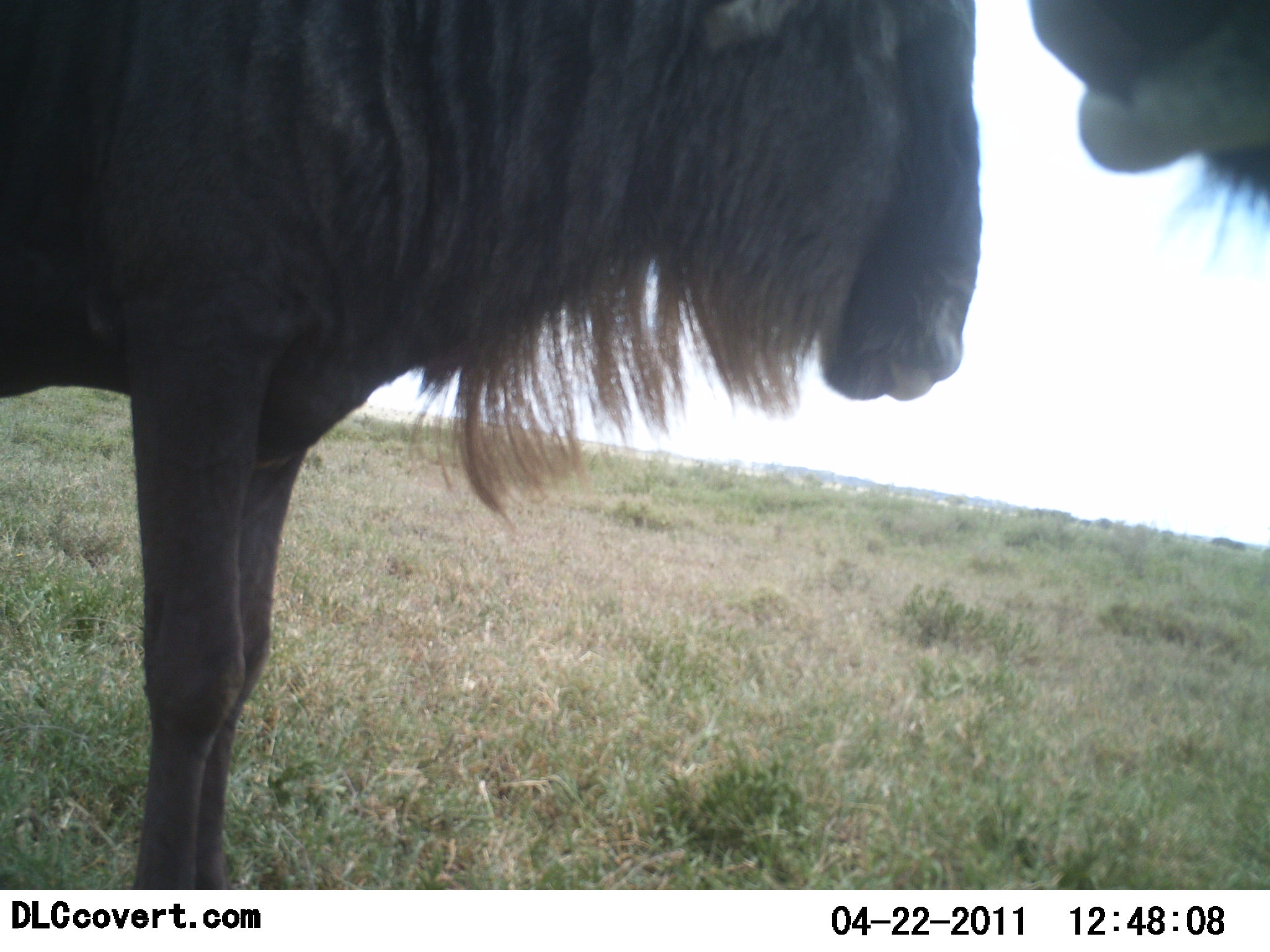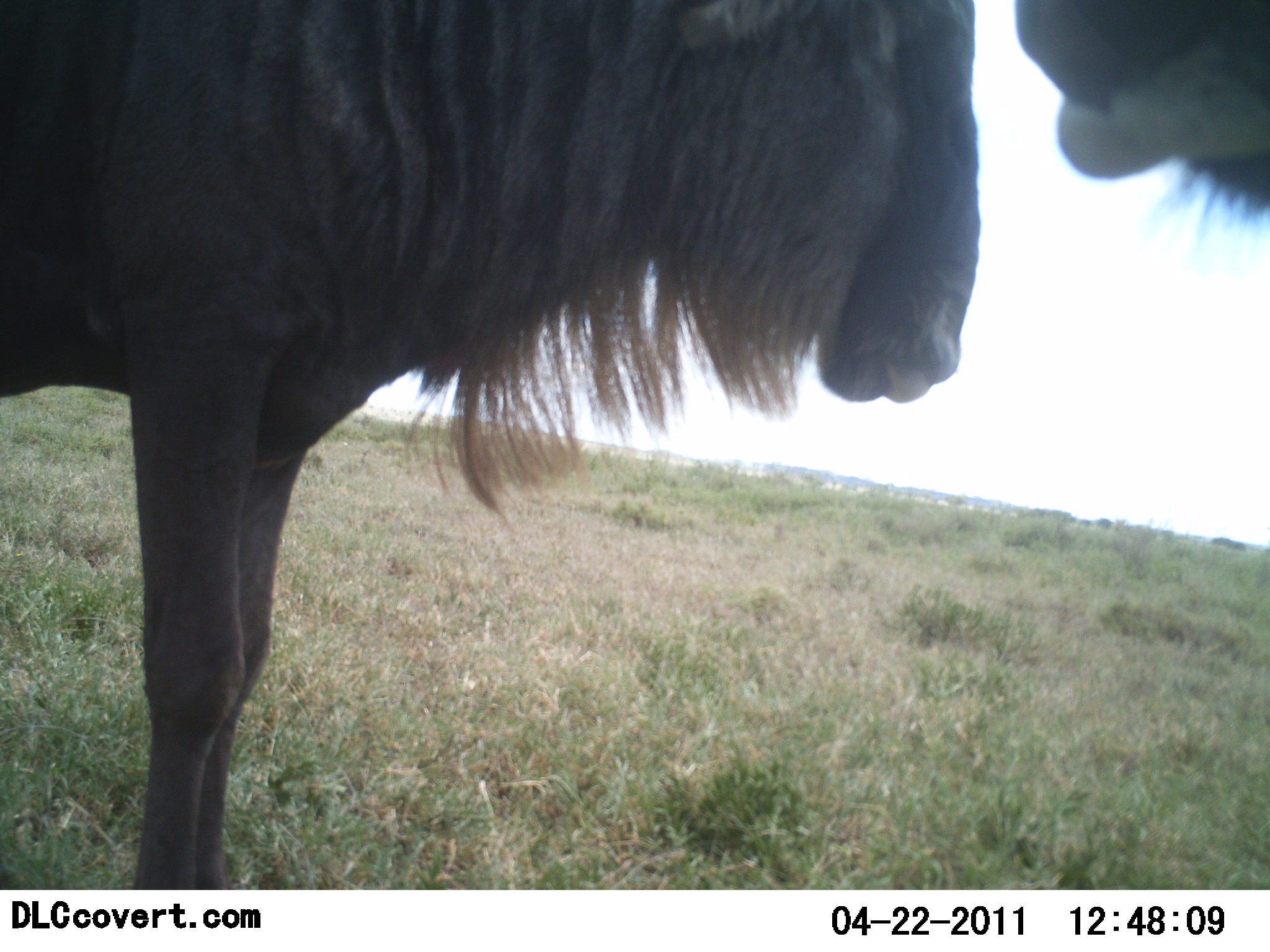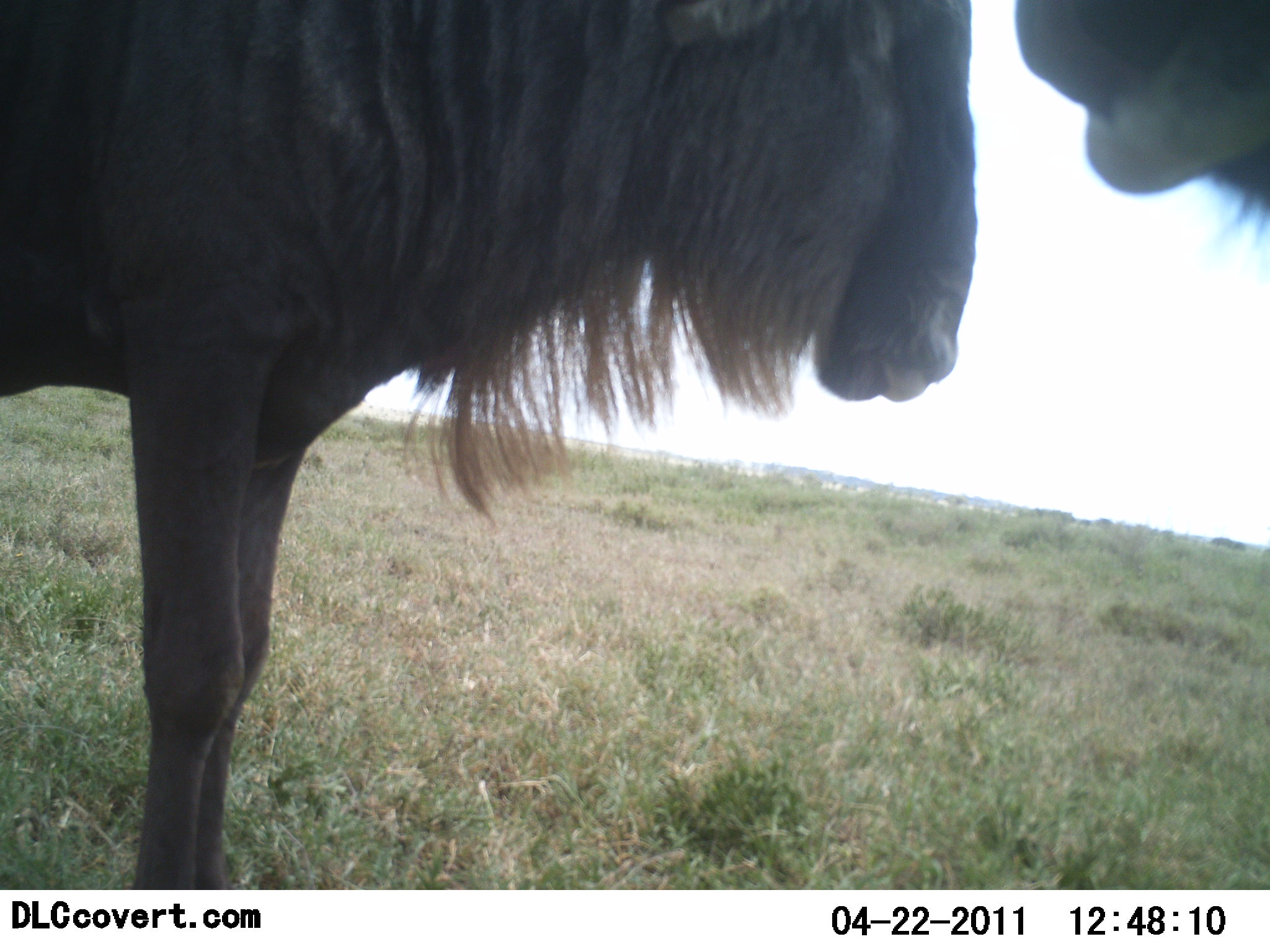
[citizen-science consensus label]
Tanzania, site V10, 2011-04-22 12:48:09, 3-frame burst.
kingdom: Animalia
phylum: Chordata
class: Mammalia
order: Artiodactyla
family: Bovidae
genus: Connochaetes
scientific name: Connochaetes taurinus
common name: blue wildebeest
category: wildebeest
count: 2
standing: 100%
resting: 0%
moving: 0%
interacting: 10%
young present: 0%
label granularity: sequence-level